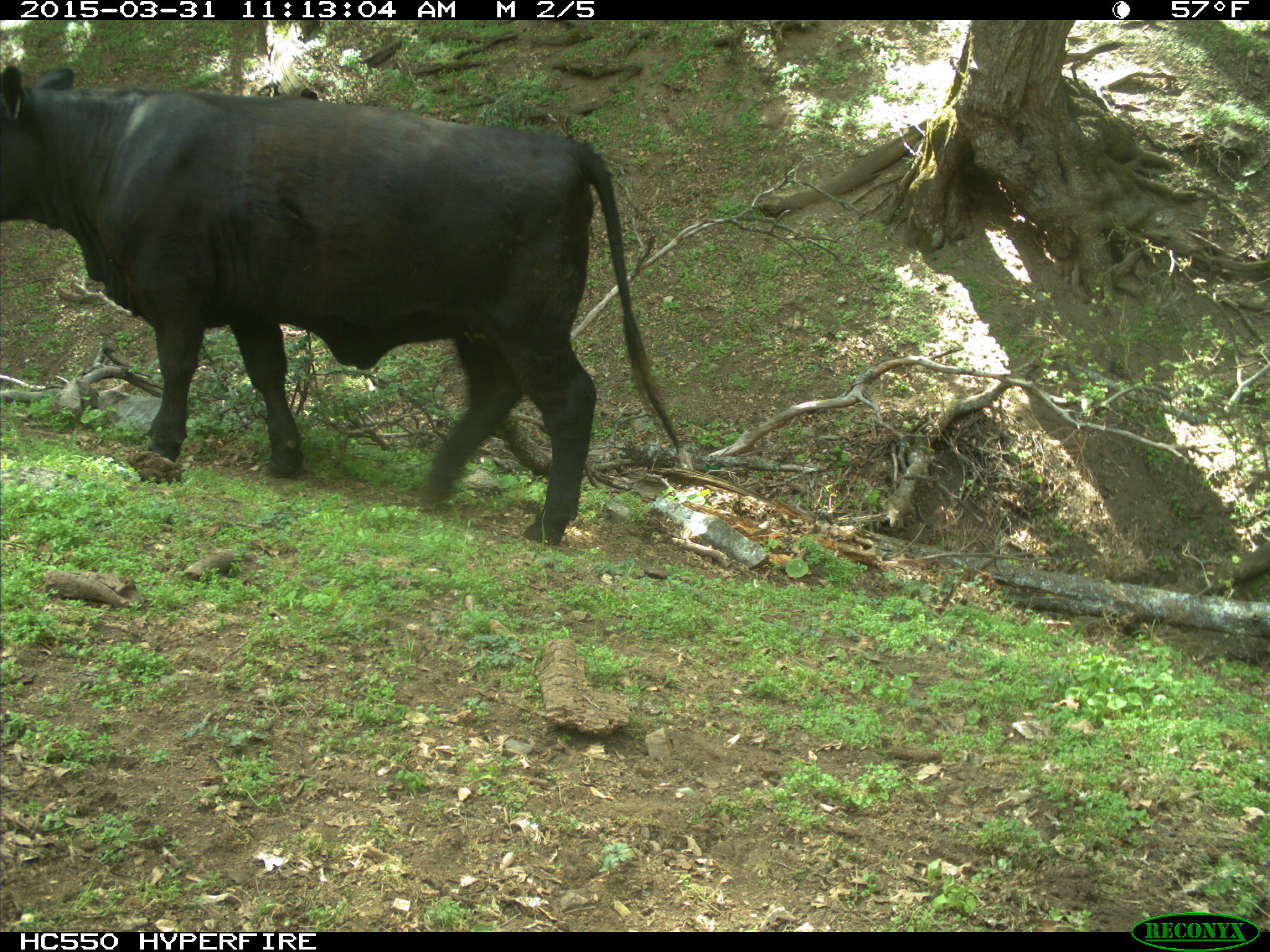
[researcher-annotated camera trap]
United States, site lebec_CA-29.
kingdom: Animalia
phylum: Chordata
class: Mammalia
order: Artiodactyla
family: Bovidae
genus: Bos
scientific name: Bos taurus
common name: domestic cow